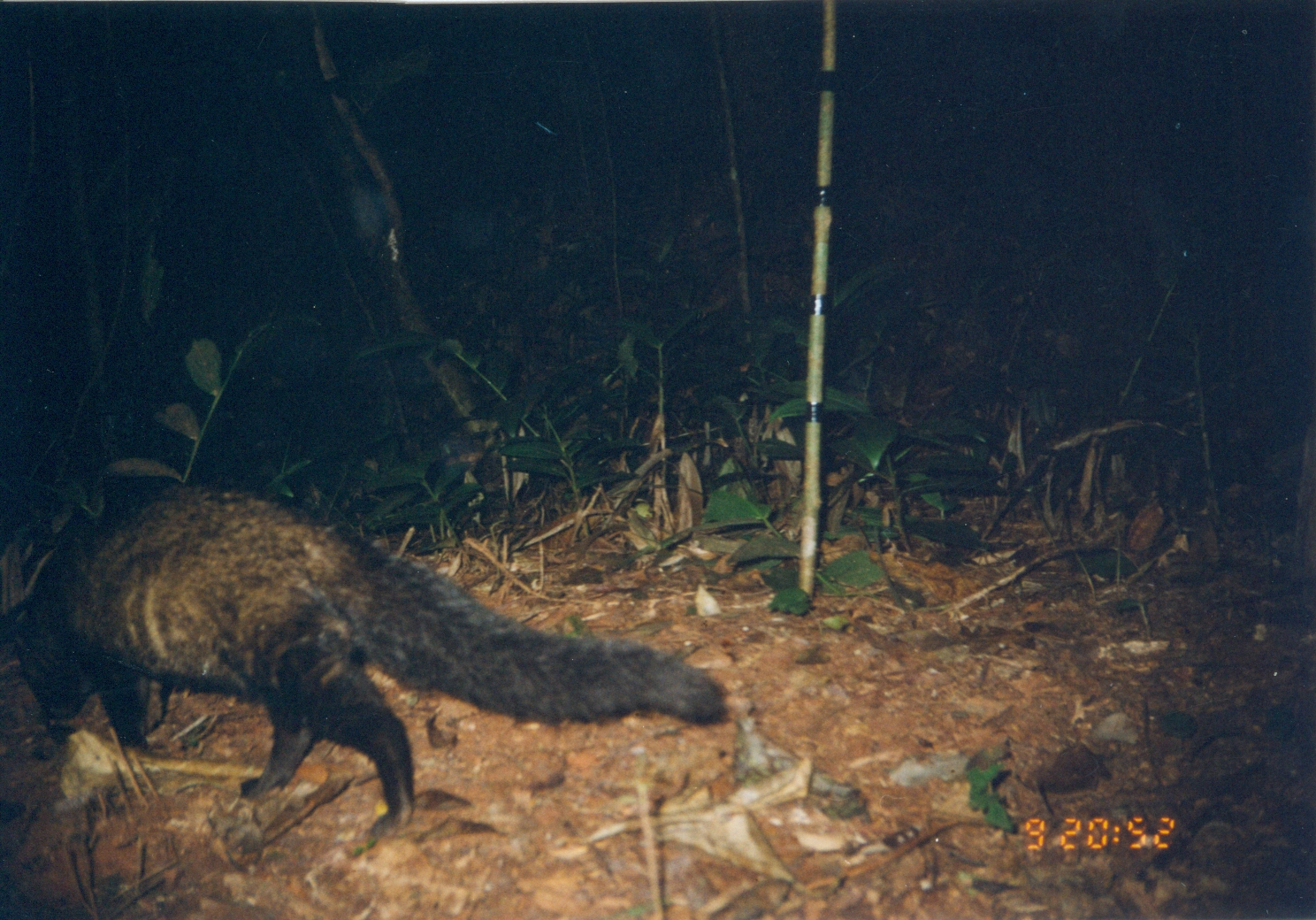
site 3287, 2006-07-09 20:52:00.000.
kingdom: Animalia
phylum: Chordata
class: Mammalia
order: Carnivora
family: Herpestidae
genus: Bdeogale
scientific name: Bdeogale crassicauda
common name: bushy-tailed mongoose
Bdeogale crassicauda (bushy-tailed mongoose), count 1.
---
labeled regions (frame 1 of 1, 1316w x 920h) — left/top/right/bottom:
bdeogale crassicauda: 0/479/732/857